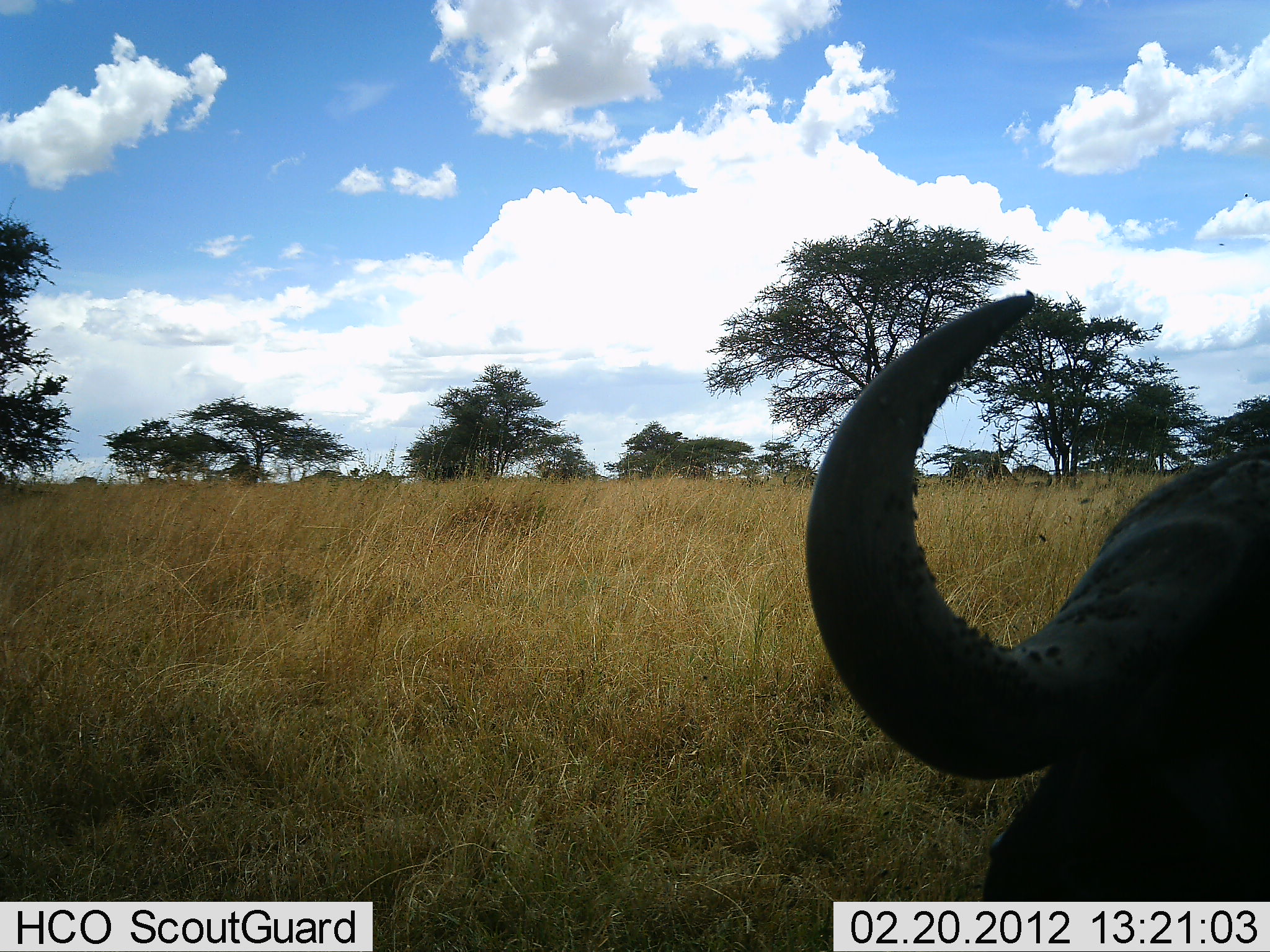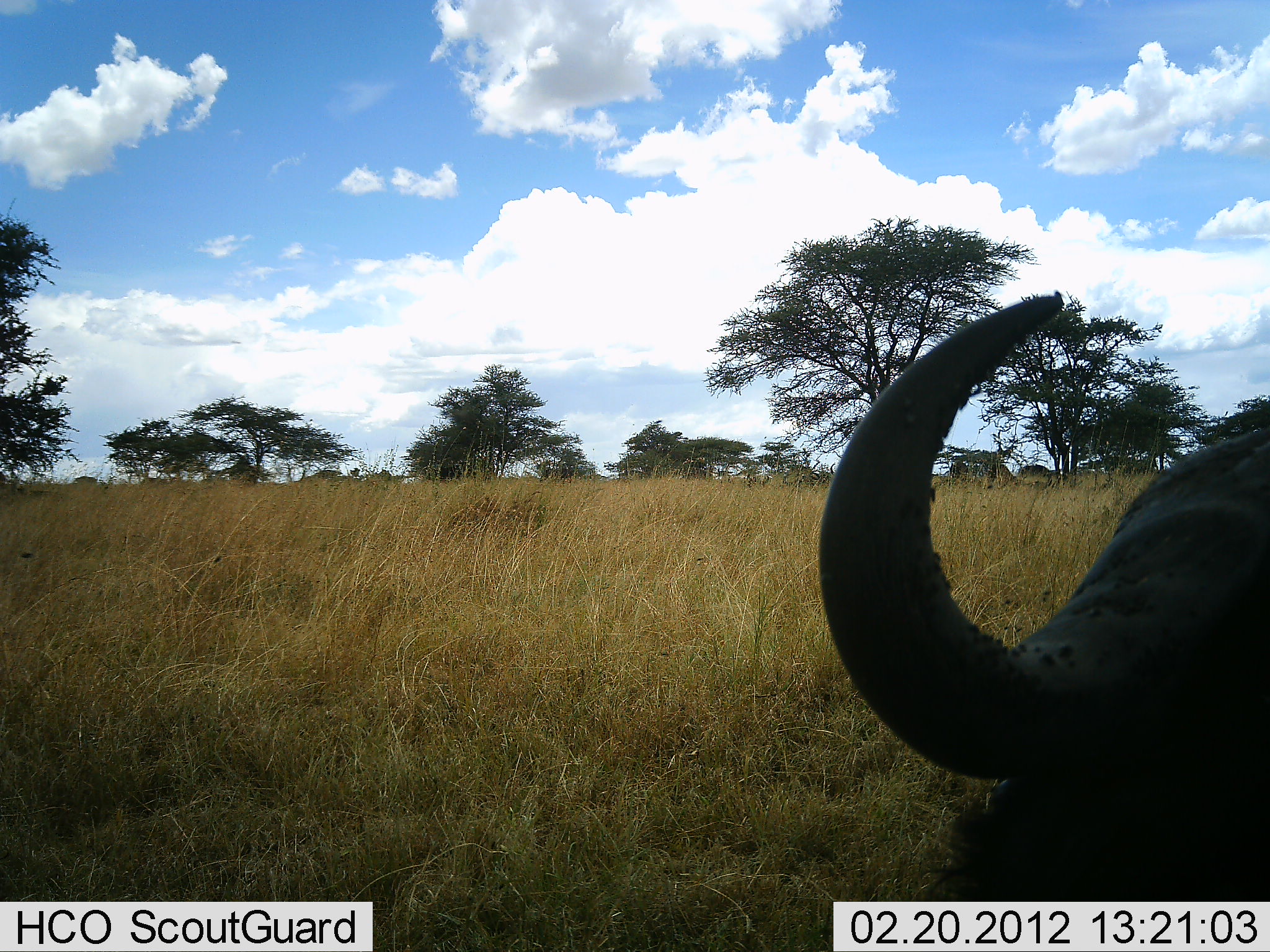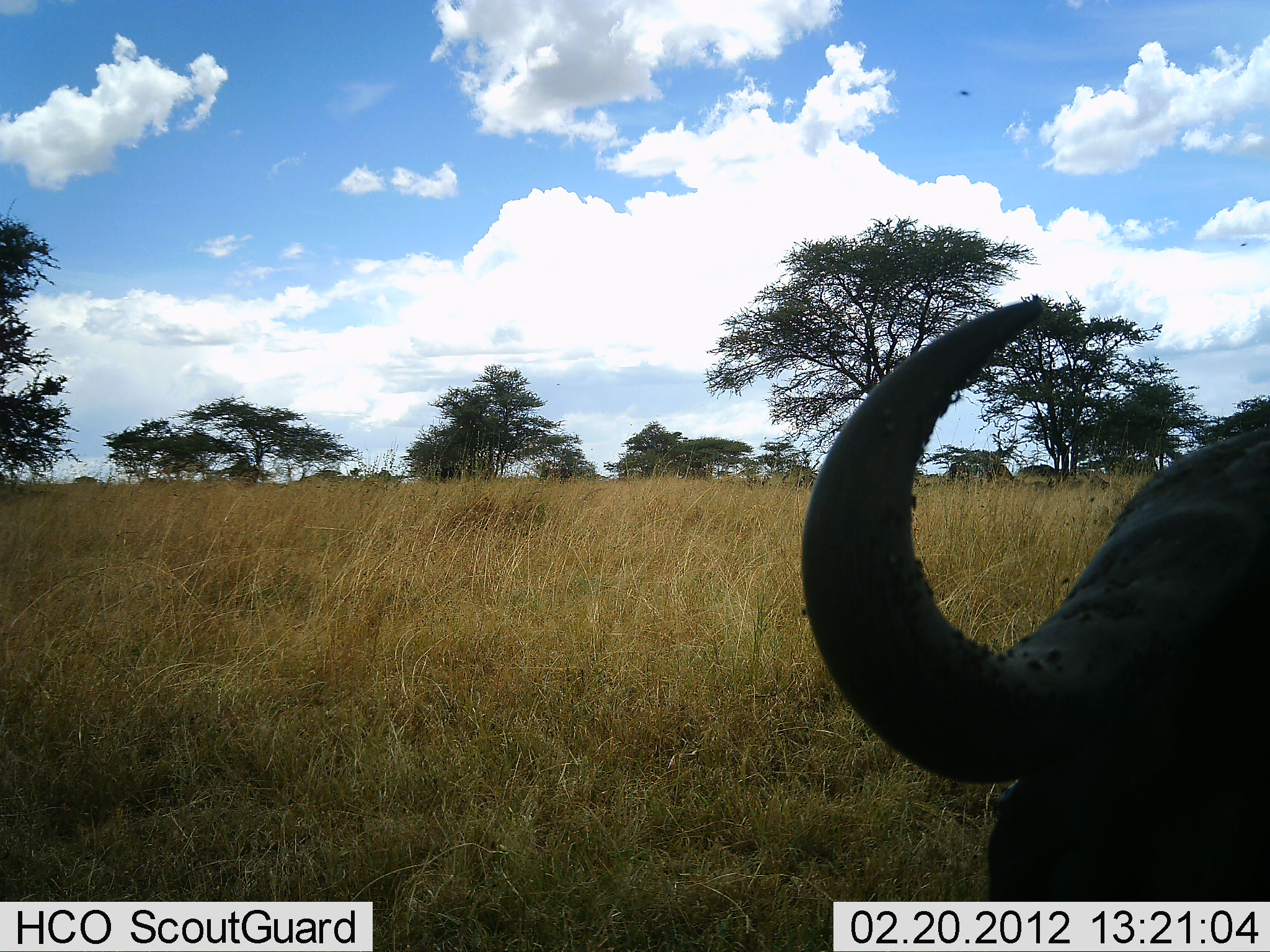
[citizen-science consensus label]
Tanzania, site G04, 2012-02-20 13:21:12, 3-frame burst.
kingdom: Animalia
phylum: Chordata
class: Mammalia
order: Artiodactyla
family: Bovidae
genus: Syncerus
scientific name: Syncerus caffer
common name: cape buffalo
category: buffalo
Buffalo (cape buffalo) (Syncerus caffer), count 1. Behavior (volunteer vote fractions): standing 17%, resting 58%, moving 25%, interacting 0%. Young present (vote fraction): 0%. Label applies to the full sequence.